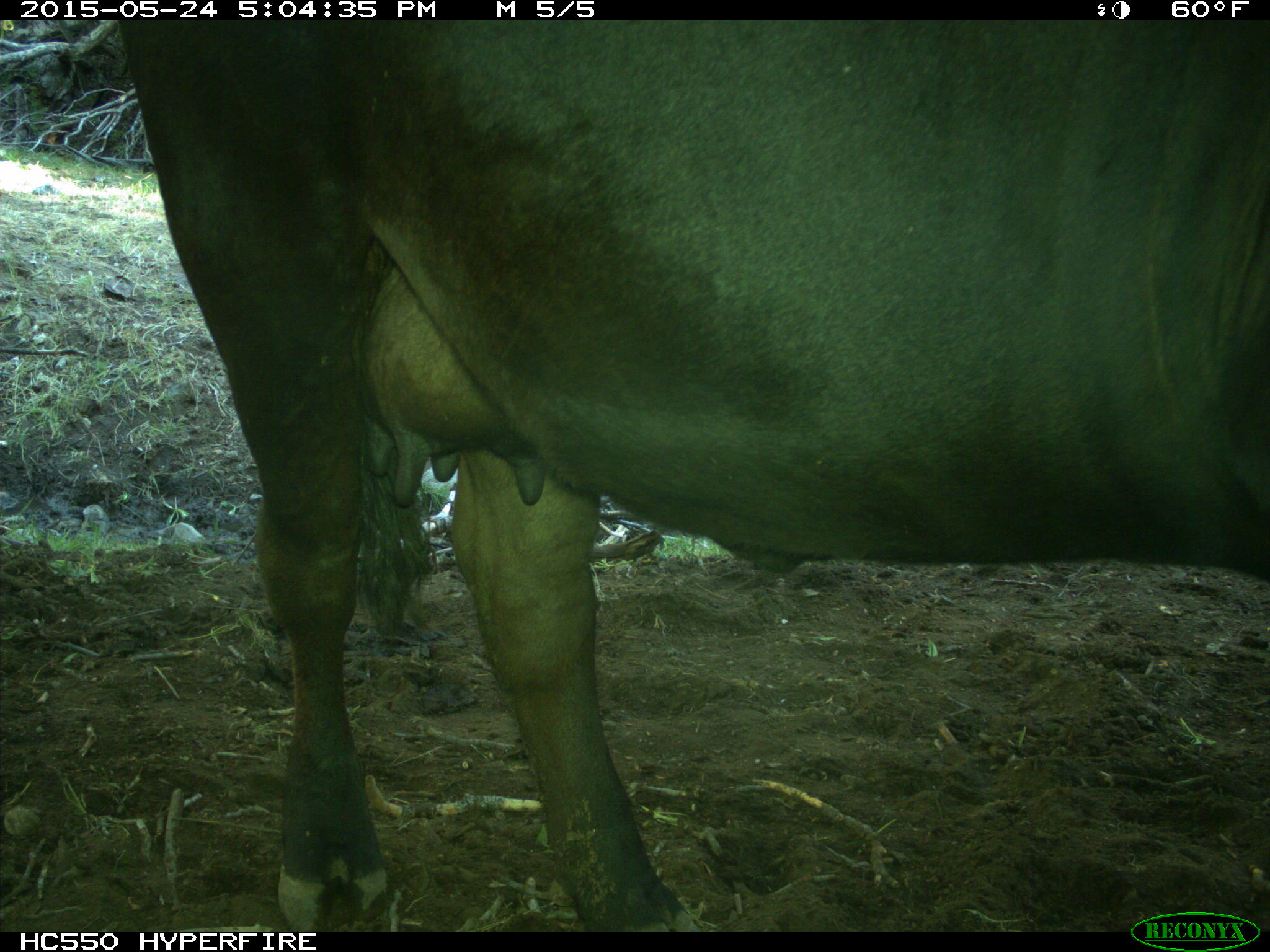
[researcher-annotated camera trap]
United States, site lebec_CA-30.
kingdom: Animalia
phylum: Chordata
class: Mammalia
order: Artiodactyla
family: Bovidae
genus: Bos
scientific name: Bos taurus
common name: domestic cow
Bos taurus (domestic cow).